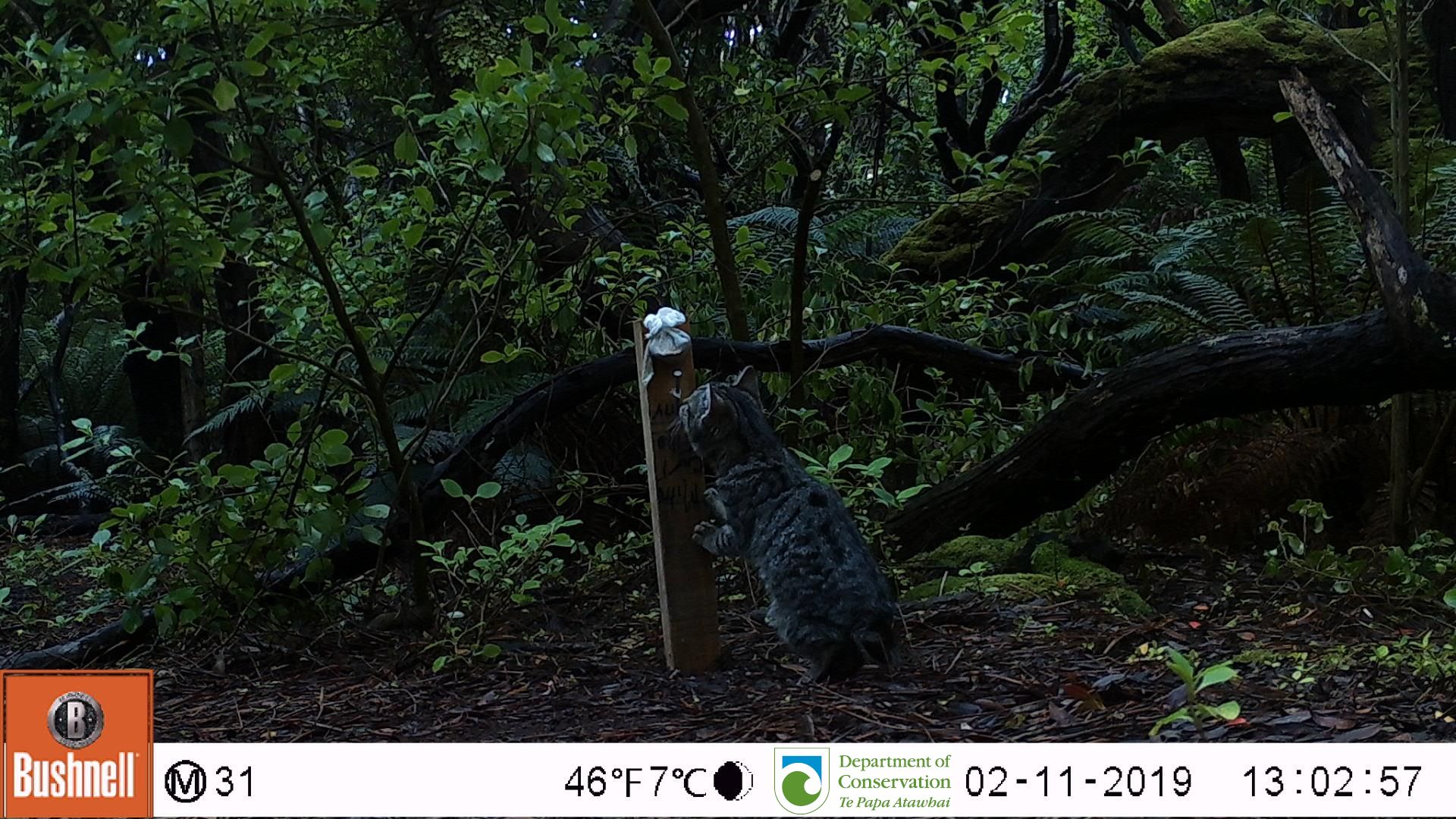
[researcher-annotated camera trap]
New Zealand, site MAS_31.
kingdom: Animalia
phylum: Chordata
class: Mammalia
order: Carnivora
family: Felidae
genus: Felis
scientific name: Felis catus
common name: domestic cat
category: cat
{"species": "cat (domestic cat) (Felis catus)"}